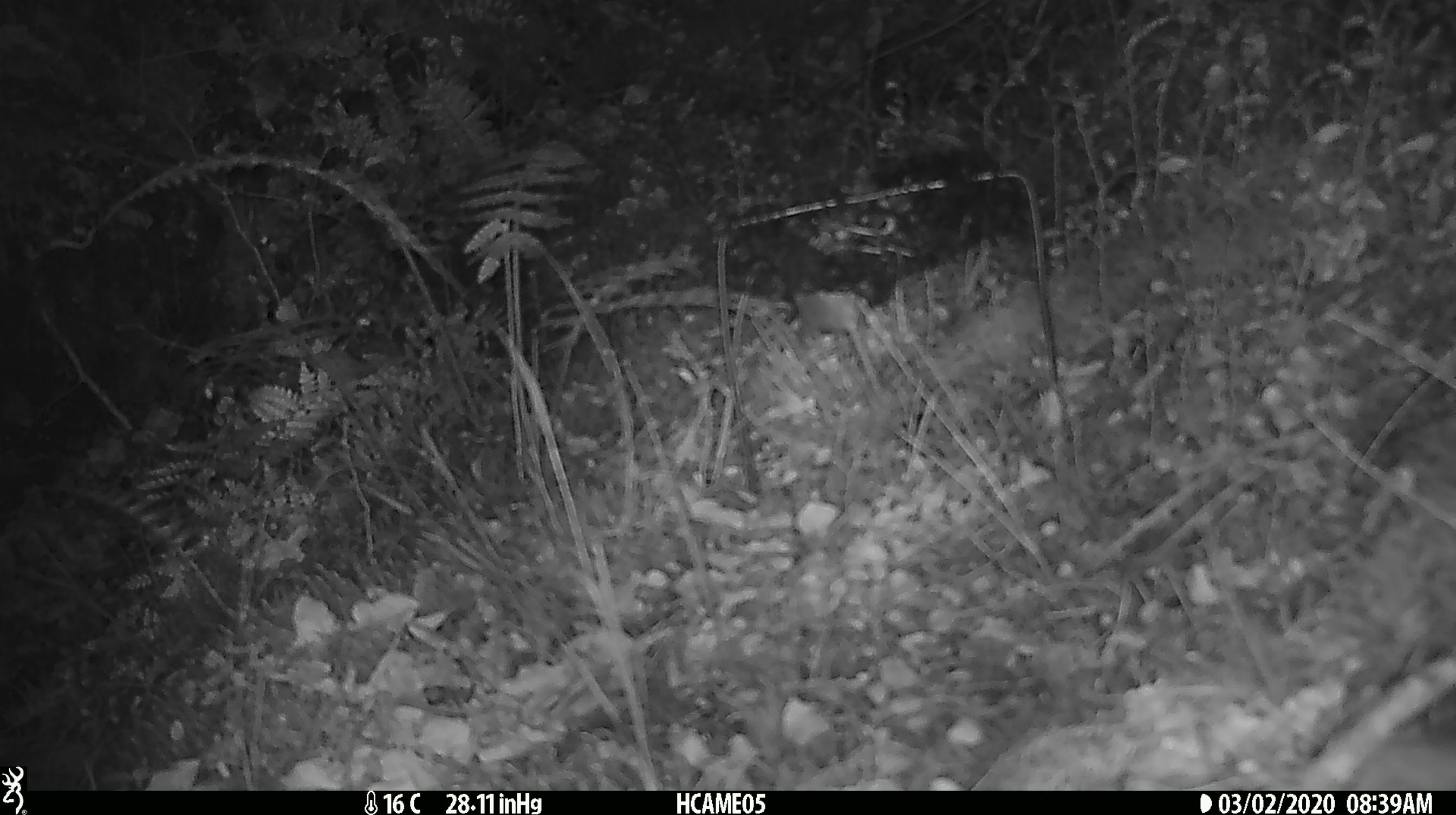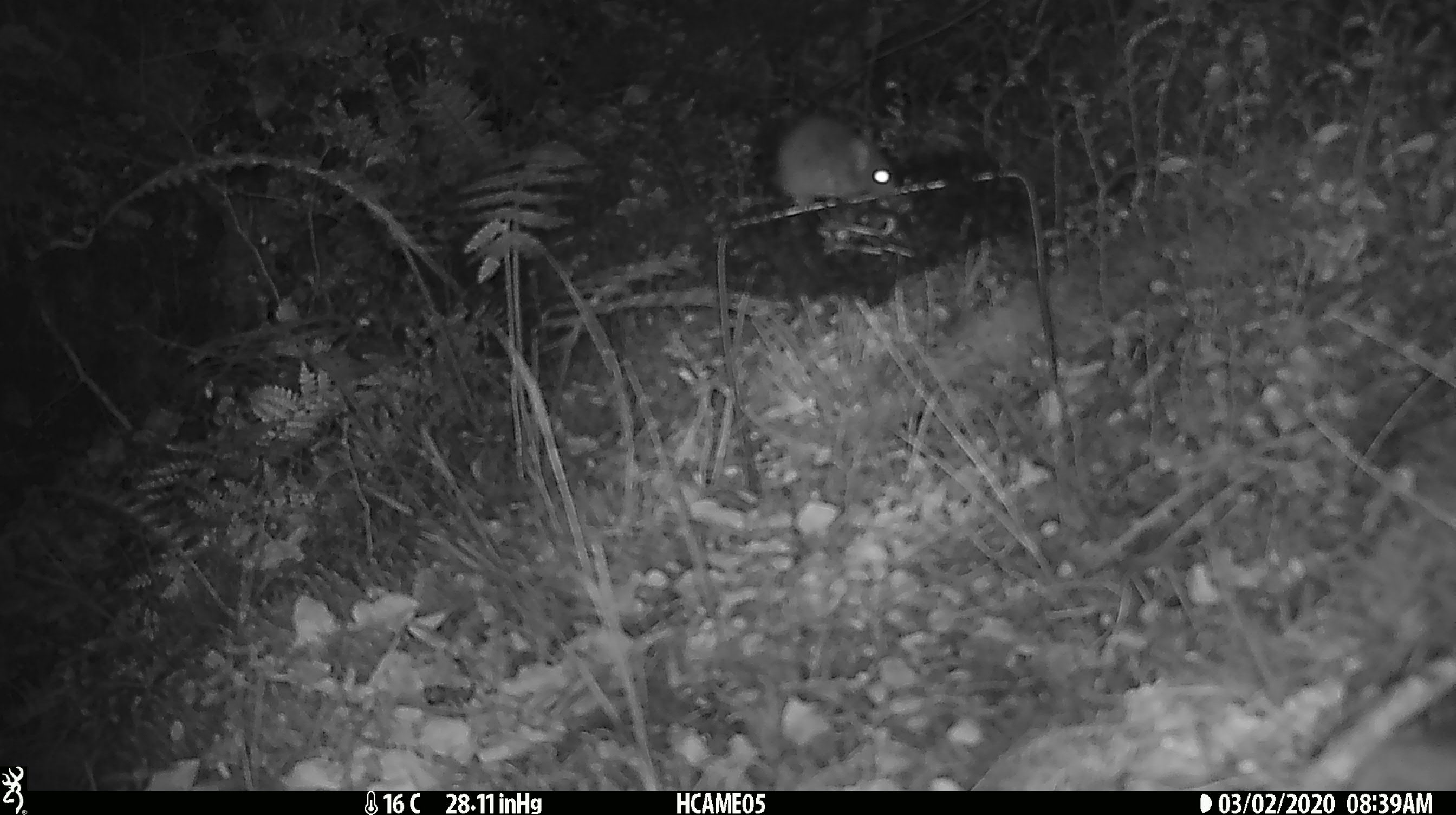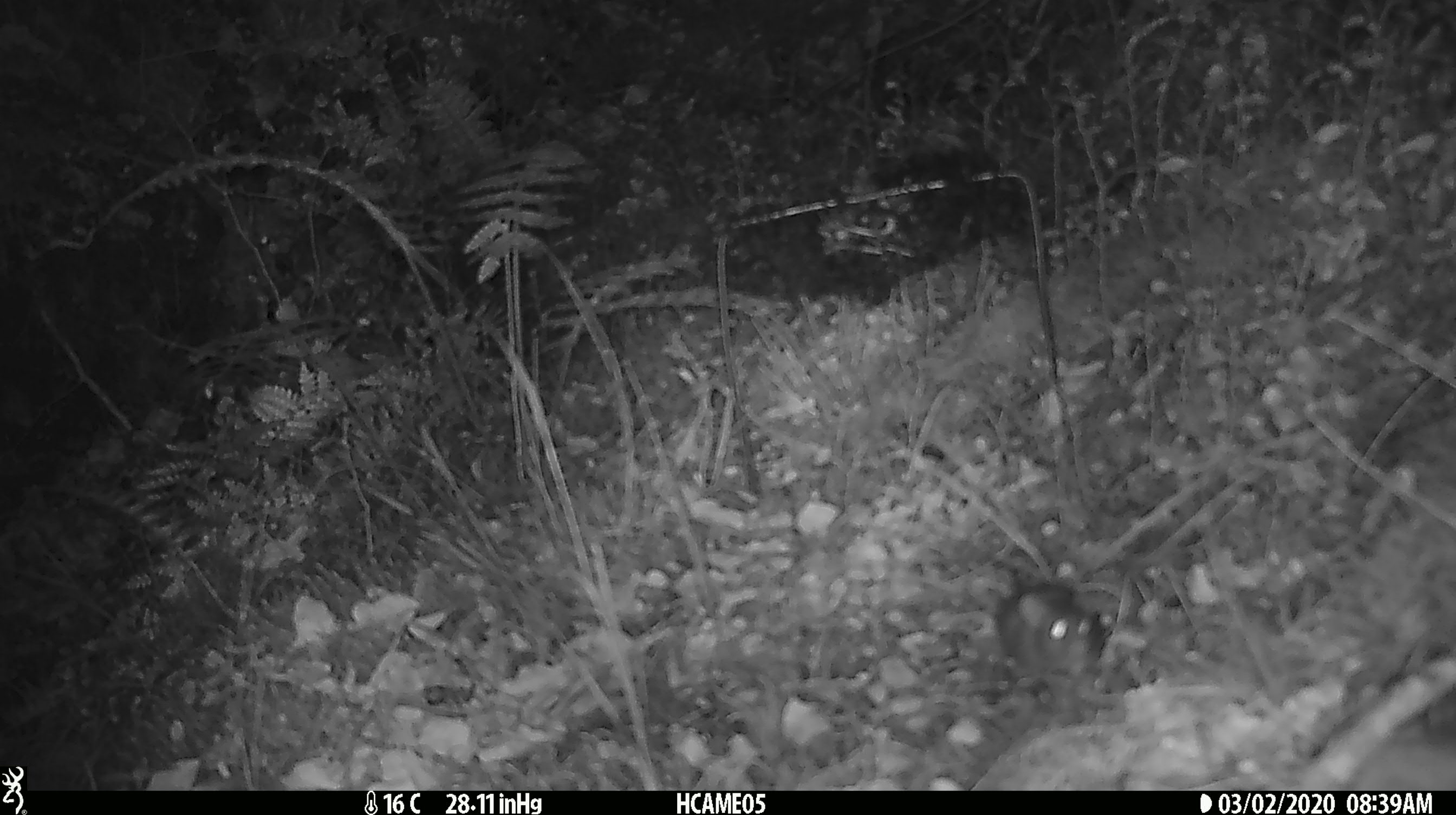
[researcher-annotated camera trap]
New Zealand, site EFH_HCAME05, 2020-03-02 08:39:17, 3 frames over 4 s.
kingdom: Animalia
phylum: Chordata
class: Mammalia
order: Rodentia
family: Muridae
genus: Mus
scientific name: Mus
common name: mouse